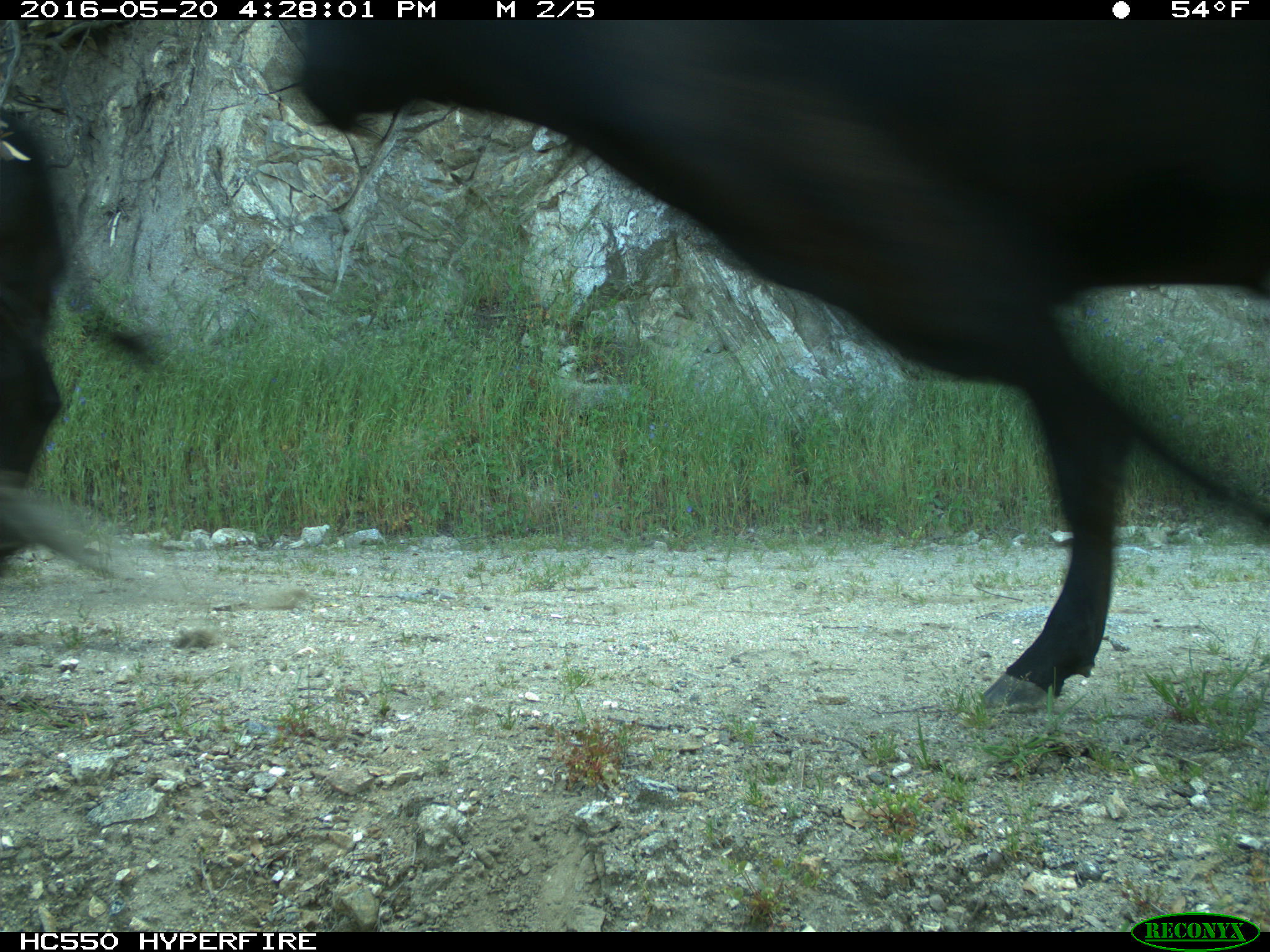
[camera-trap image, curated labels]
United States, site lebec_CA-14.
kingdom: Animalia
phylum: Chordata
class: Mammalia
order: Artiodactyla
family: Bovidae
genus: Bos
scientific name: Bos taurus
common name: domestic cow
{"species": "Bos taurus (domestic cow)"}